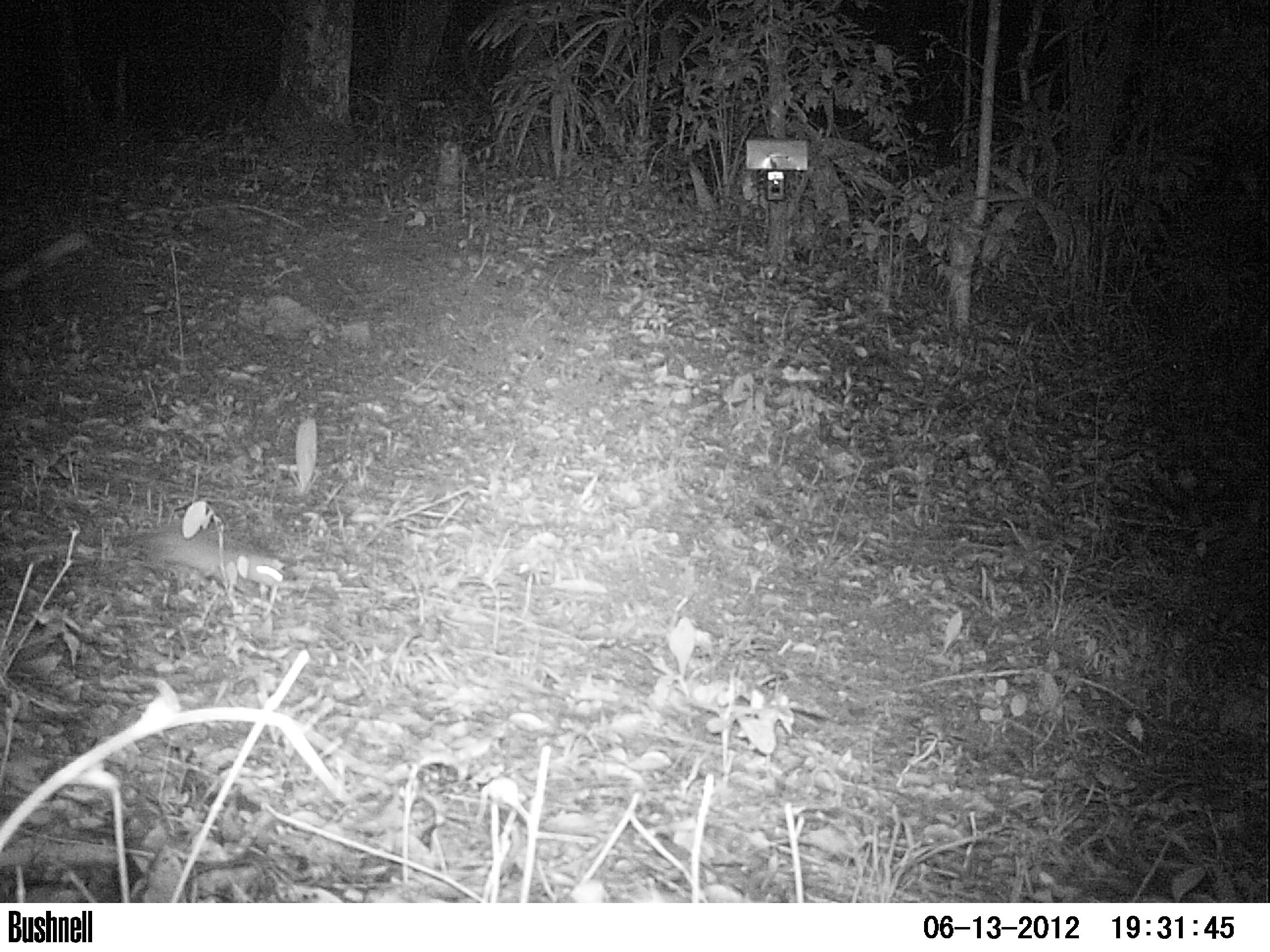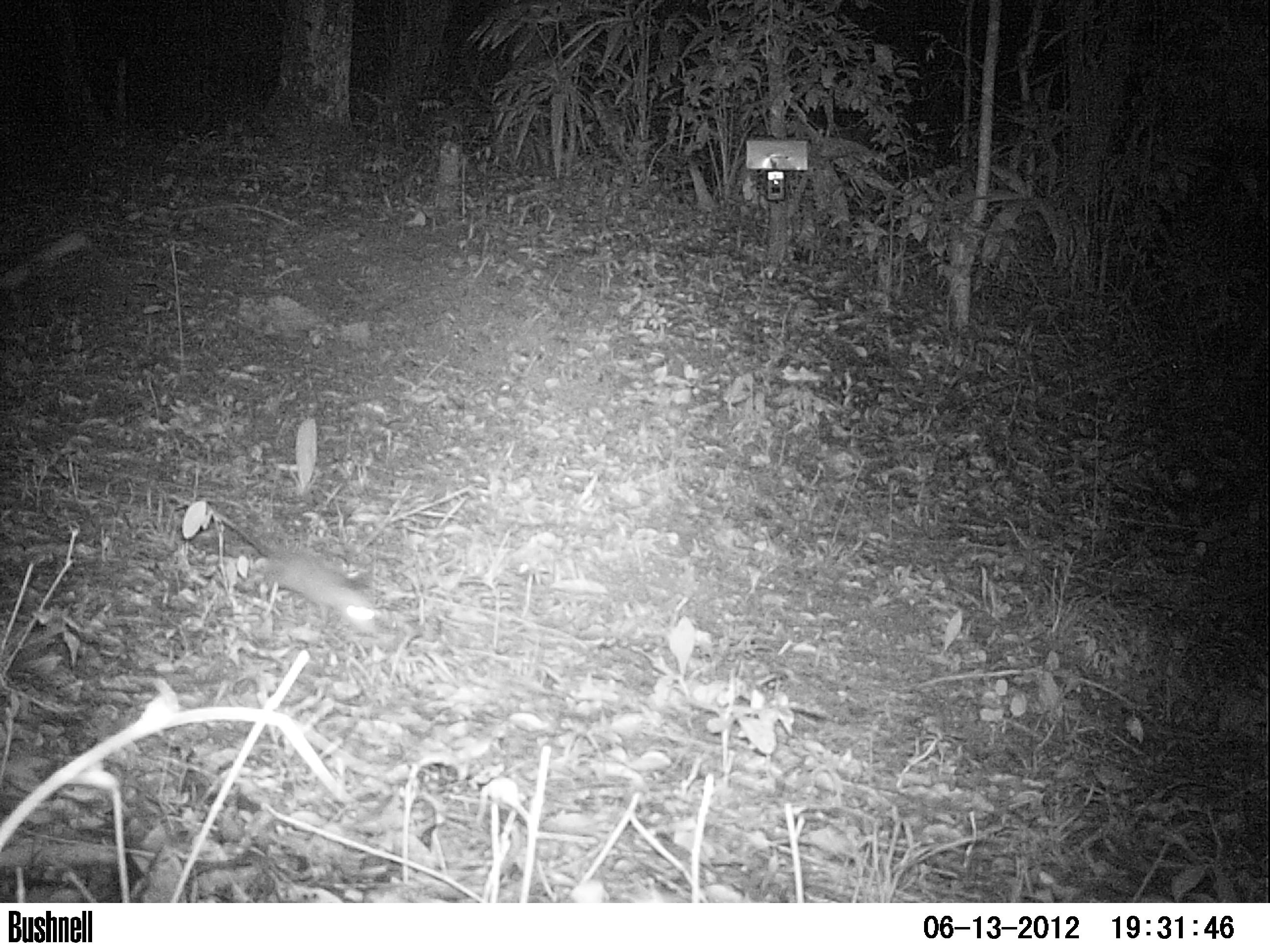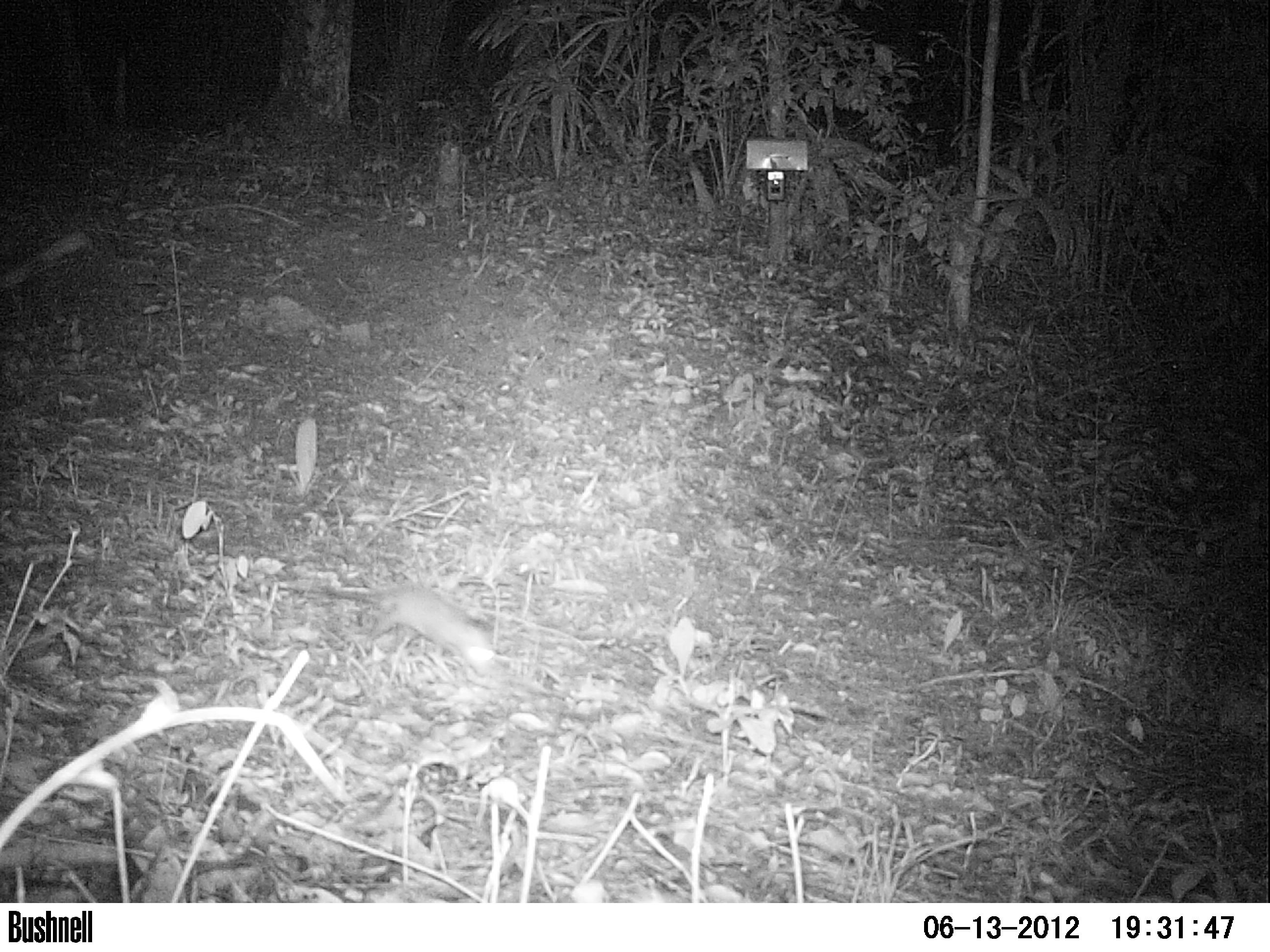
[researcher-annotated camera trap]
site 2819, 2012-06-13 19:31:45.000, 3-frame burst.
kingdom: Animalia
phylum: Chordata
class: Mammalia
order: Didelphimorphia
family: Didelphidae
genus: Didelphis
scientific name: Didelphis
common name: american opossums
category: didelphis sp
Didelphis sp (american opossums) (Didelphis), count 1, age adult.